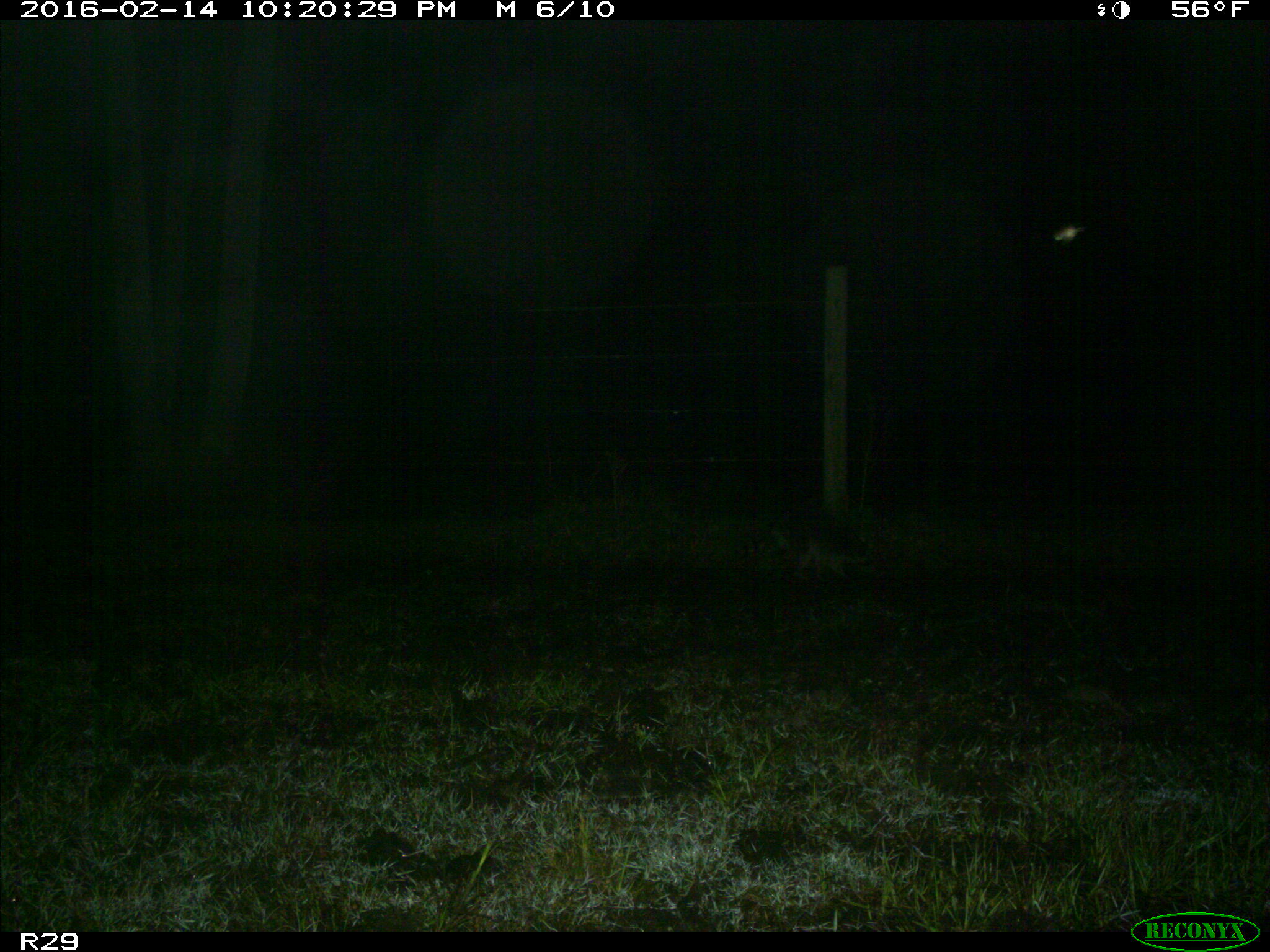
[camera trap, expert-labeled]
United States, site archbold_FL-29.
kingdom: Animalia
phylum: Chordata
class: Mammalia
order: Carnivora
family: Procyonidae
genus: Procyon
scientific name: Procyon lotor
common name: common raccoon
Procyon lotor (common raccoon).